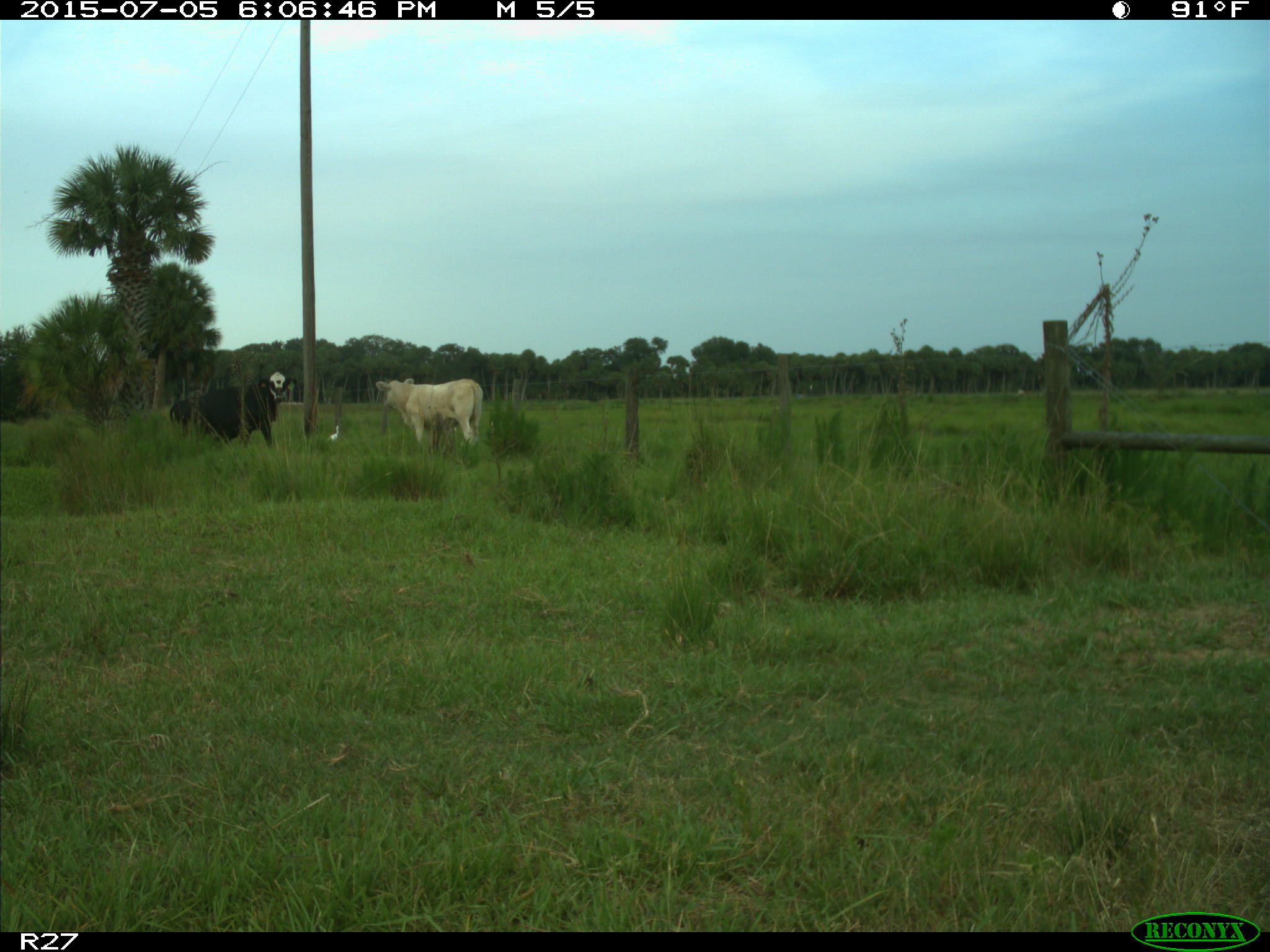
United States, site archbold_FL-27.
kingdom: Animalia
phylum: Chordata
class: Mammalia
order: Artiodactyla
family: Bovidae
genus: Bos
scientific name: Bos taurus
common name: domestic cow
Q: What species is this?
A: Bos taurus (domestic cow).